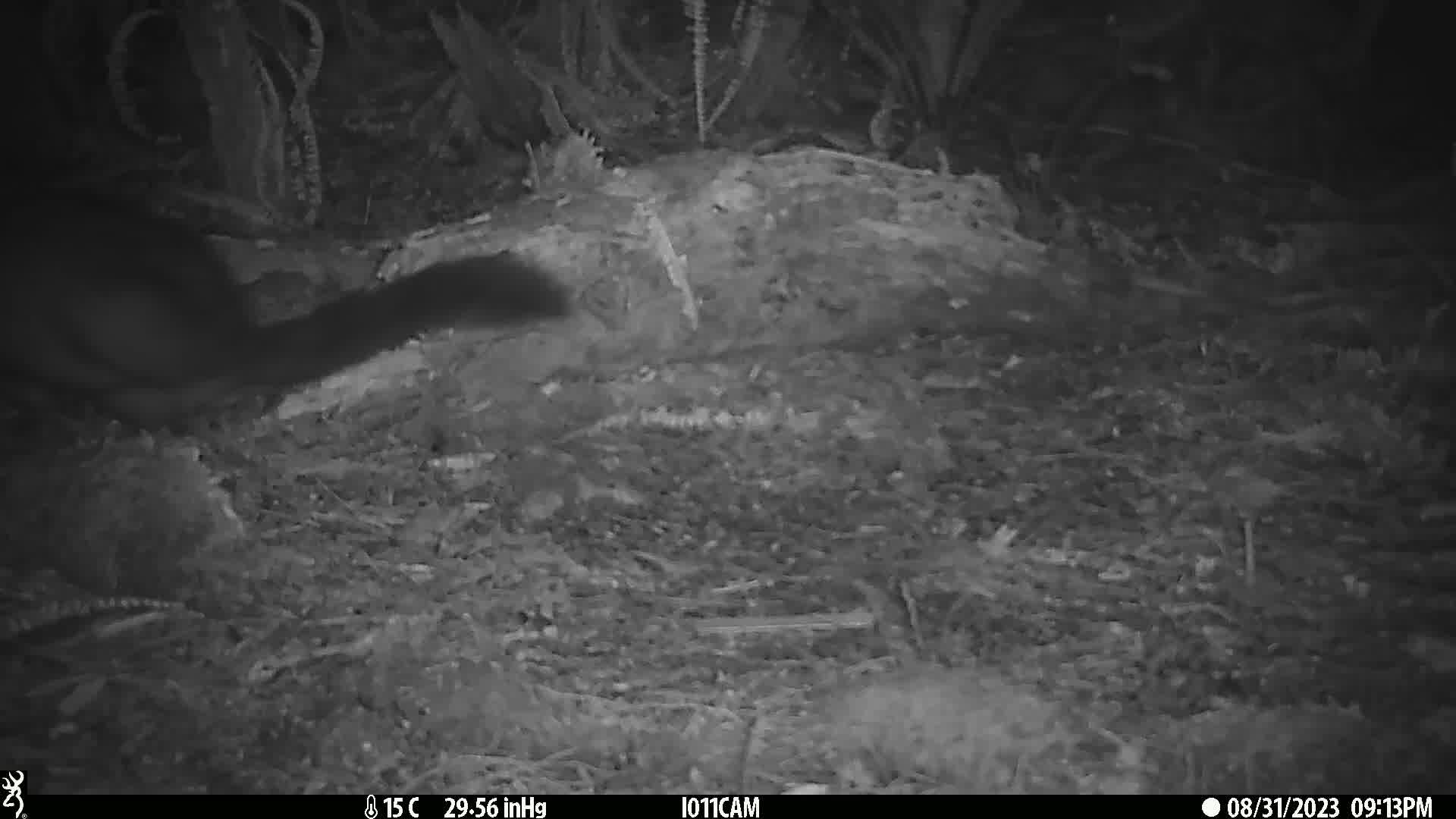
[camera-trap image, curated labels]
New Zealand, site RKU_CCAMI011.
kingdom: Animalia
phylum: Chordata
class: Mammalia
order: Diprotodontia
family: Phalangeridae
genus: Trichosurus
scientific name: Trichosurus vulpecula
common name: common brushtail possum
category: possum